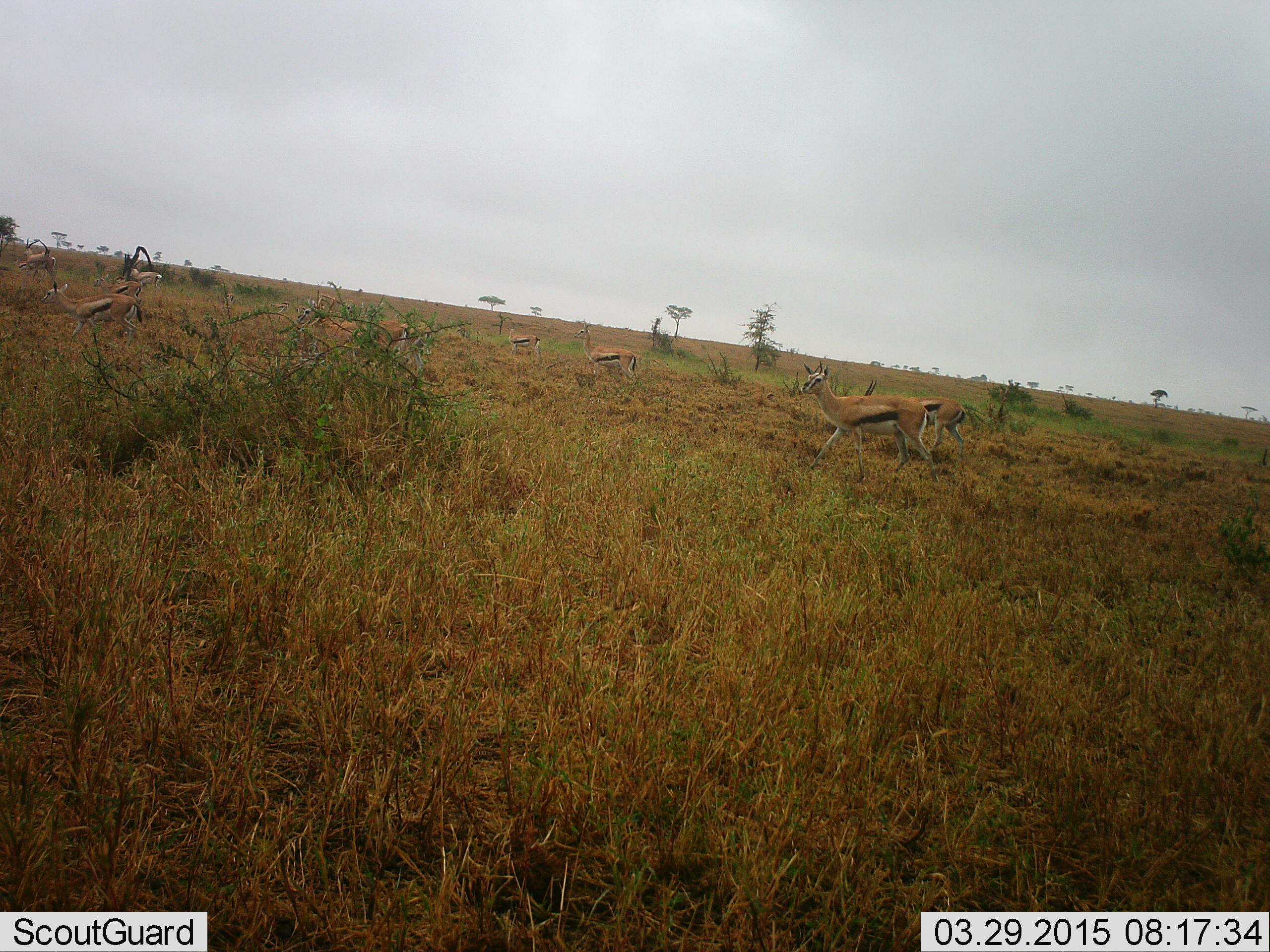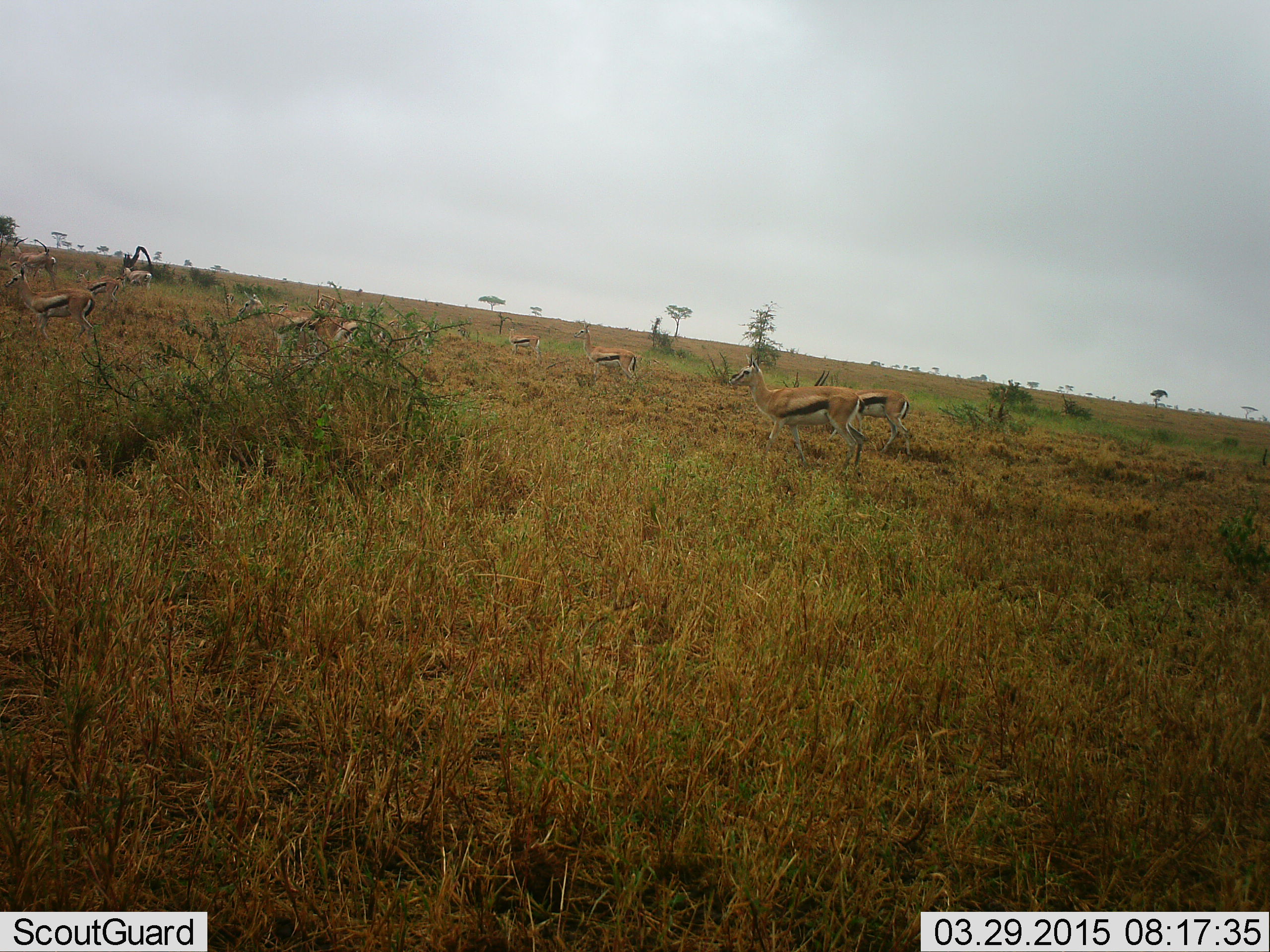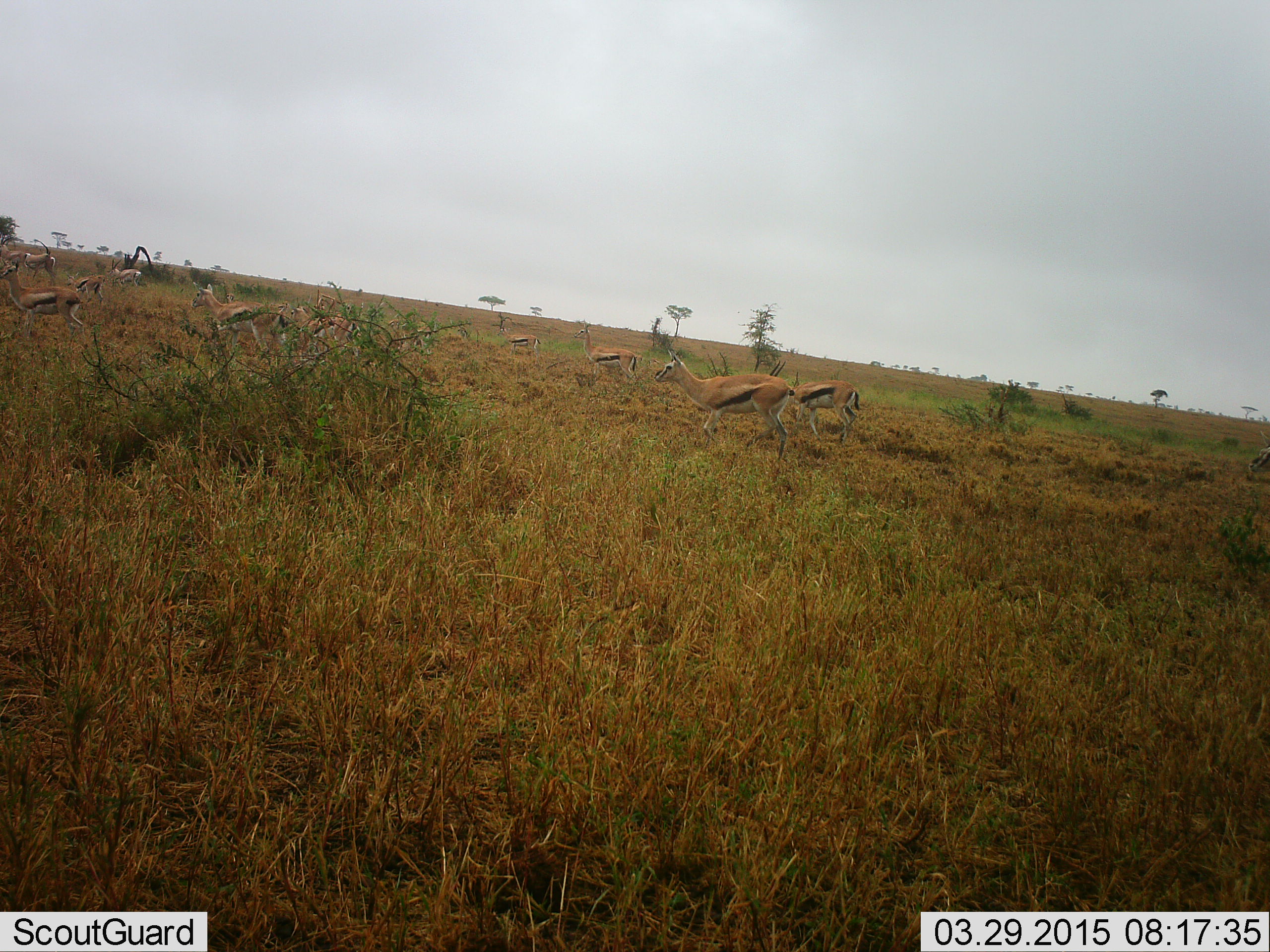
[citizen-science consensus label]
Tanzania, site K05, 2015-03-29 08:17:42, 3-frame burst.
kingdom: Animalia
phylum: Chordata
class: Mammalia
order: Artiodactyla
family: Bovidae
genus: Eudorcas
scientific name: Eudorcas thomsonii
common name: thomson's gazelle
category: gazellethomsons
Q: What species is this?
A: Gazellethomsons (thomson's gazelle) (Eudorcas thomsonii).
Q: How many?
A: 11-50.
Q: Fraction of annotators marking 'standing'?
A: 50%.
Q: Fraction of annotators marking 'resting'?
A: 0%.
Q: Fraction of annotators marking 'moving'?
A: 90%.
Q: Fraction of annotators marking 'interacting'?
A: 0%.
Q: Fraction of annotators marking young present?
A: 0%.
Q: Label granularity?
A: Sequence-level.